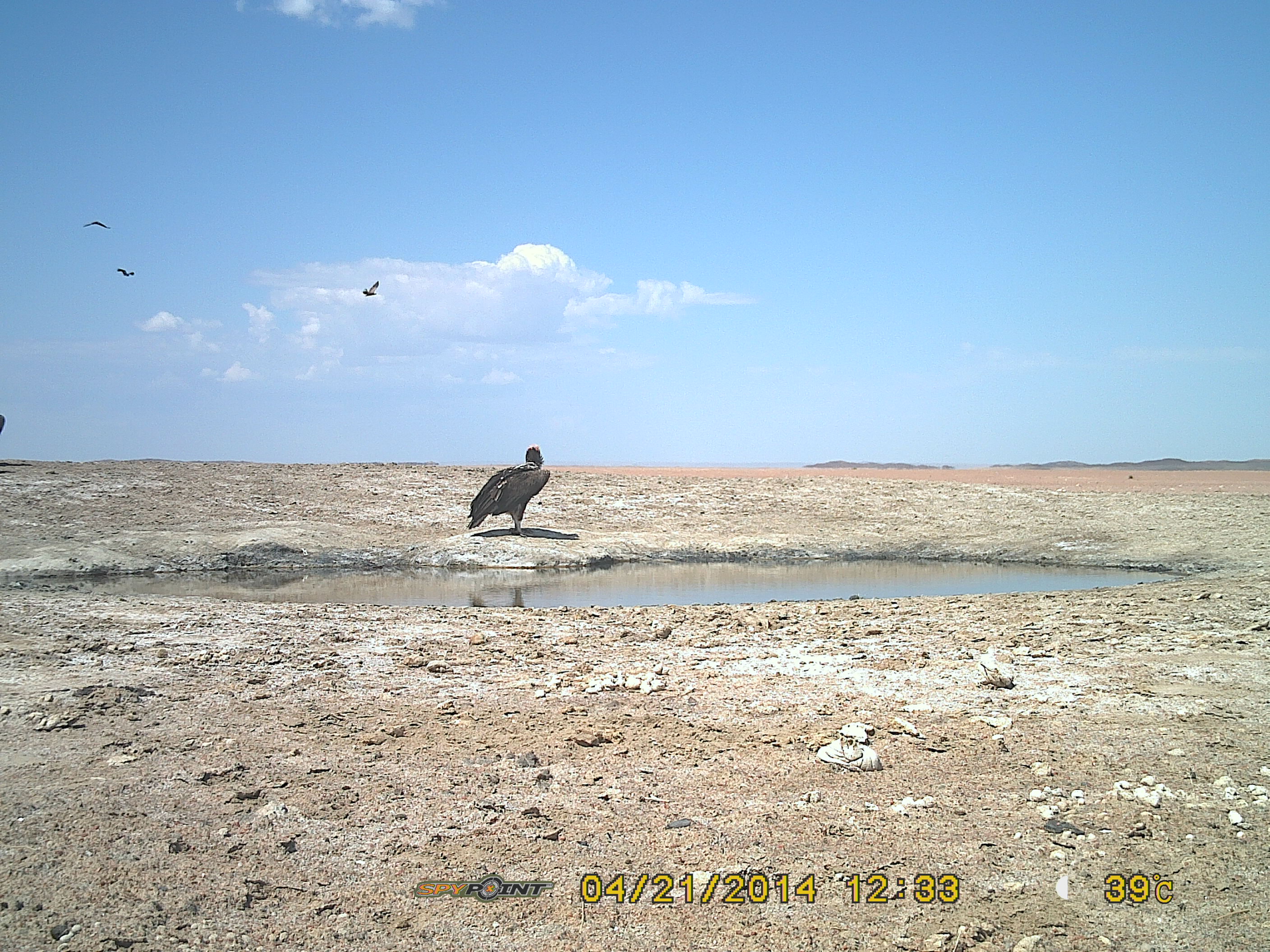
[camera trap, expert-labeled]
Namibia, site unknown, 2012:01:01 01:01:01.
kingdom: Animalia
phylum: Chordata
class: Aves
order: Accipitriformes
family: Accipitridae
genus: Torgos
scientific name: Torgos tracheliotos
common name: lappet-faced vulture